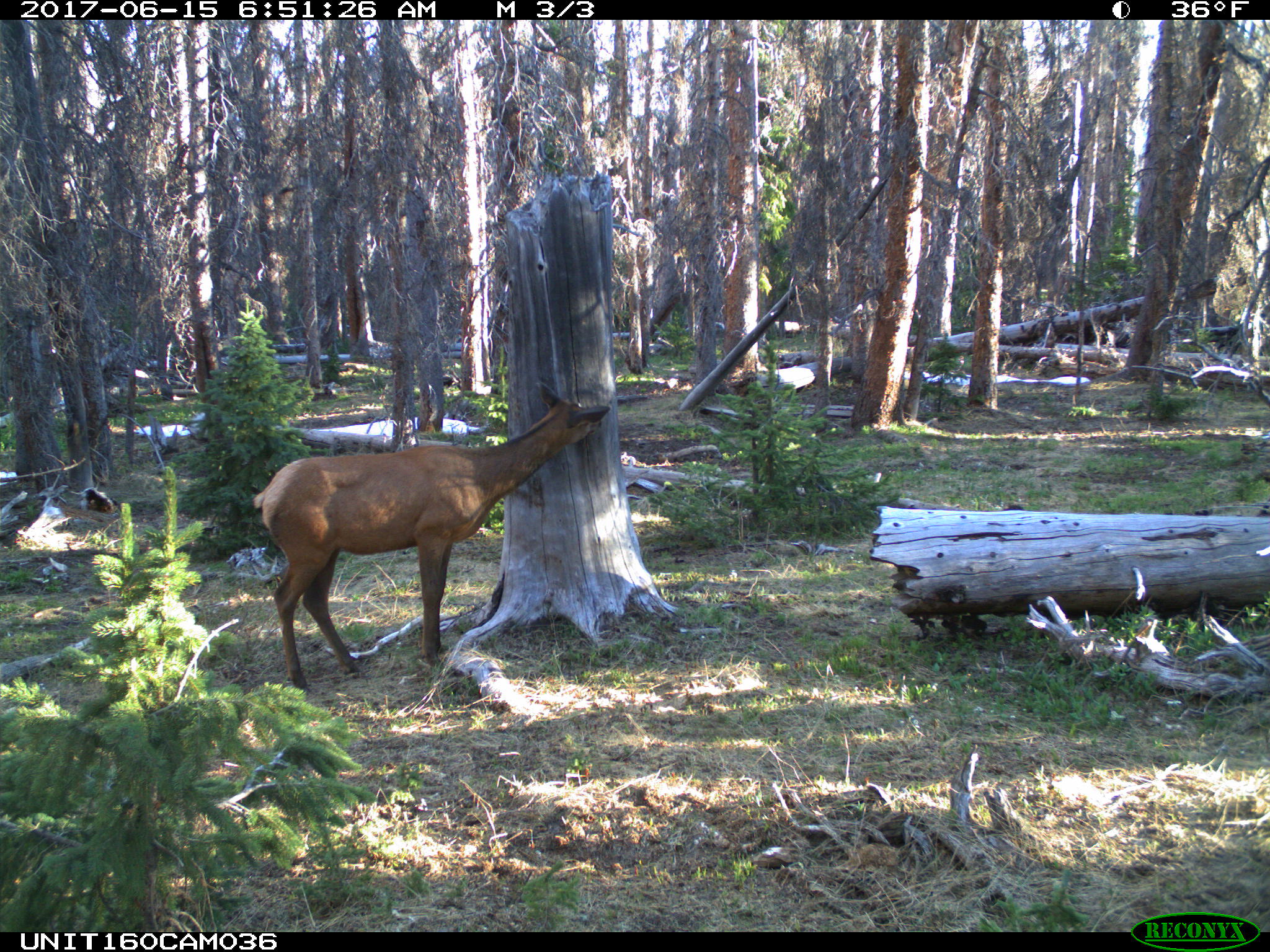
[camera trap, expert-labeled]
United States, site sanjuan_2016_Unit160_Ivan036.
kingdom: Animalia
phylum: Chordata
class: Mammalia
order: Artiodactyla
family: Cervidae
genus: Cervus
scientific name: Cervus elaphus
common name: red deer